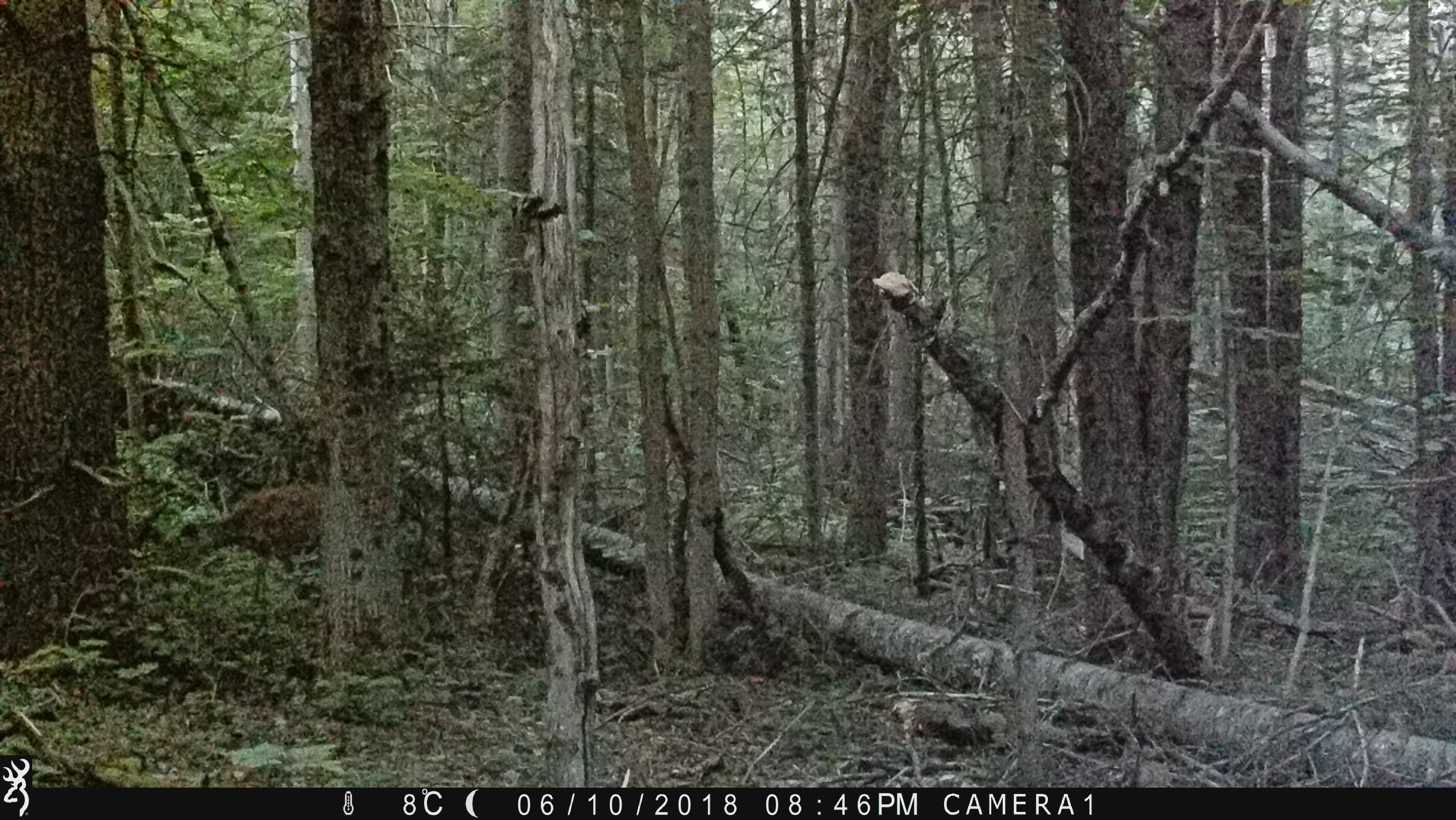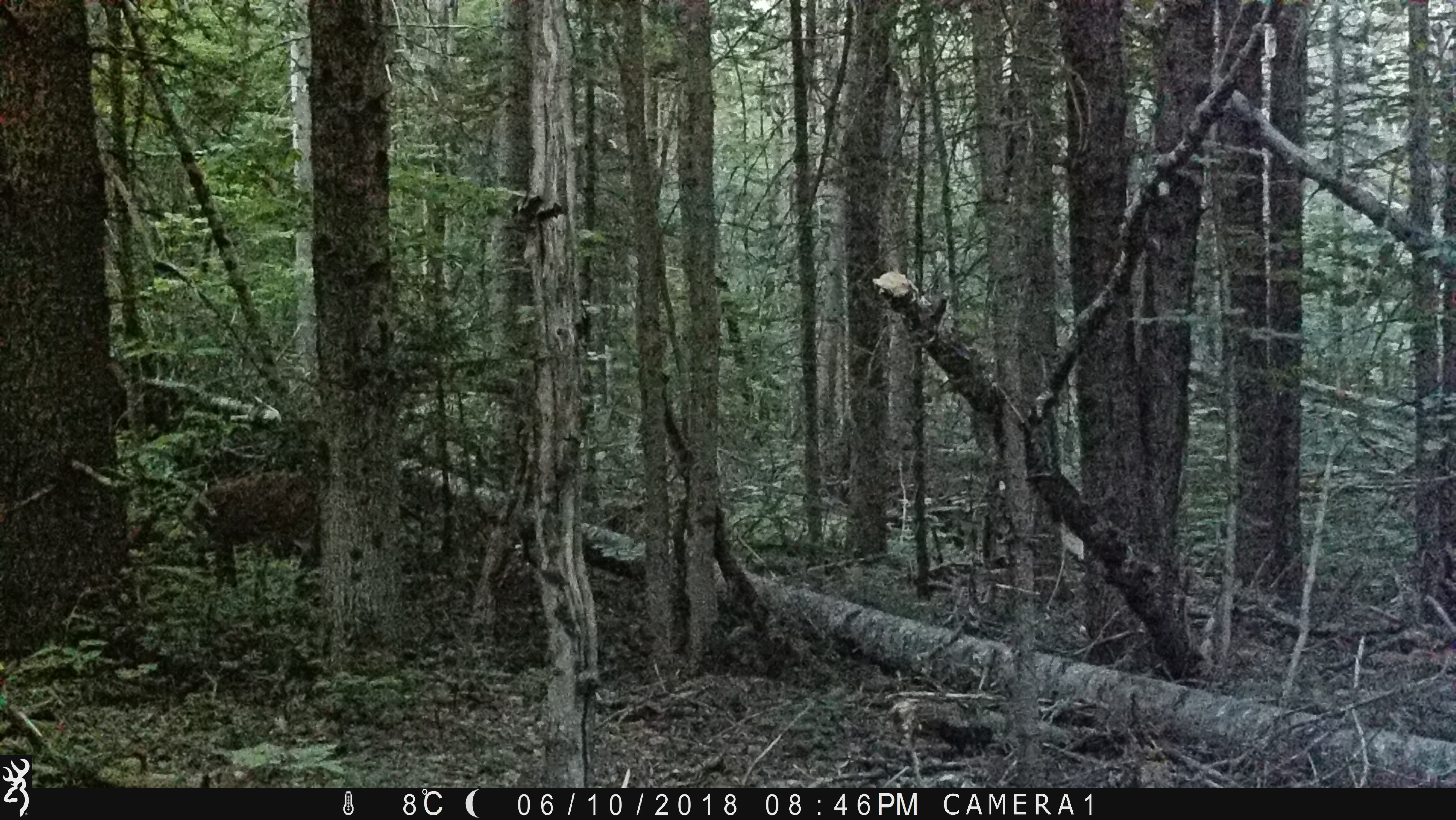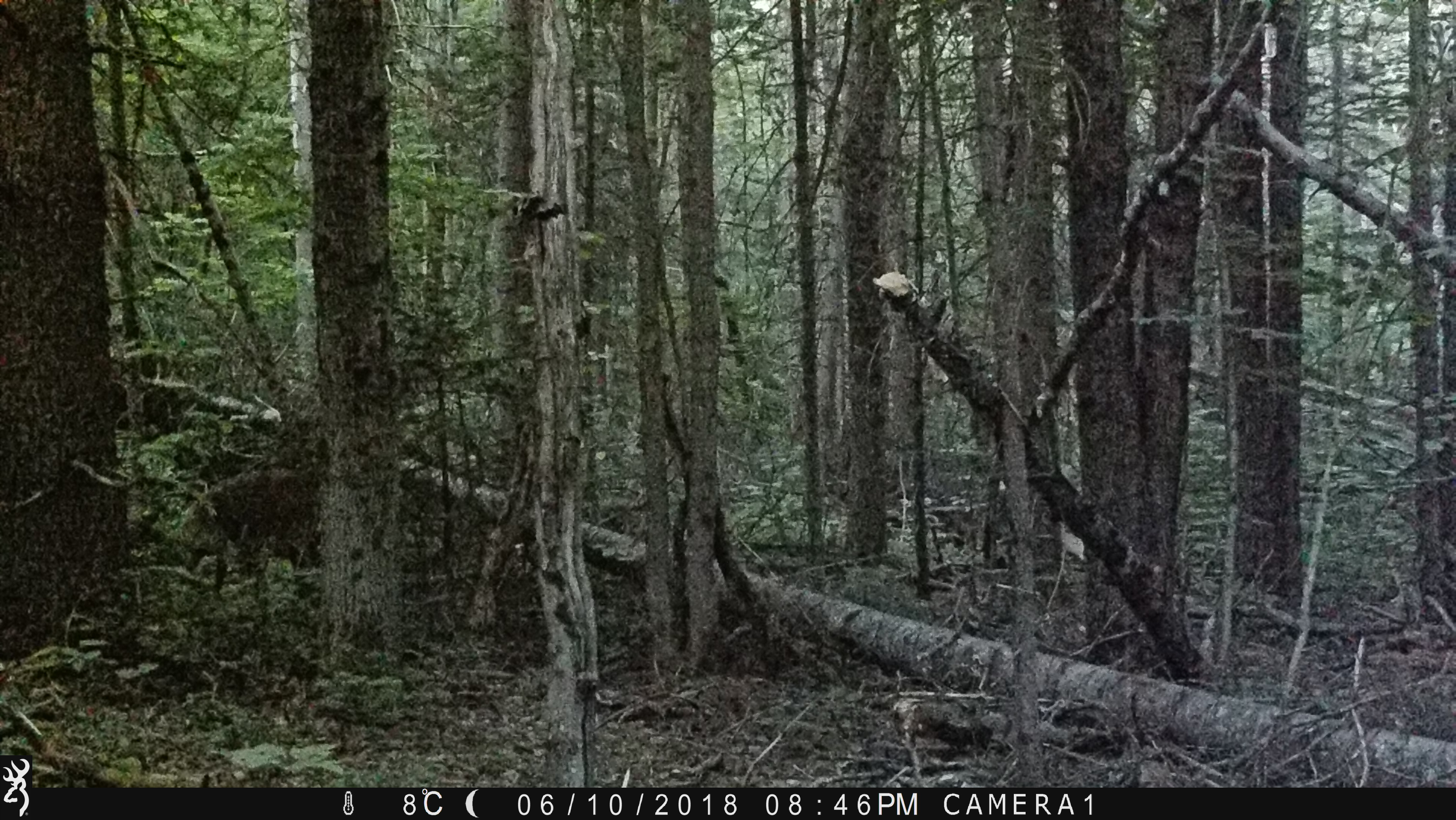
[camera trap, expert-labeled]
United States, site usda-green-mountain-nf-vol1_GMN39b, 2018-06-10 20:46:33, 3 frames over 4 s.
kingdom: Animalia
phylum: Chordata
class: Mammalia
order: Artiodactyla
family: Cervidae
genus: Odocoileus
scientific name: Odocoileus virginianus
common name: white-tailed deer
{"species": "white-tailed deer (Odocoileus virginianus)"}